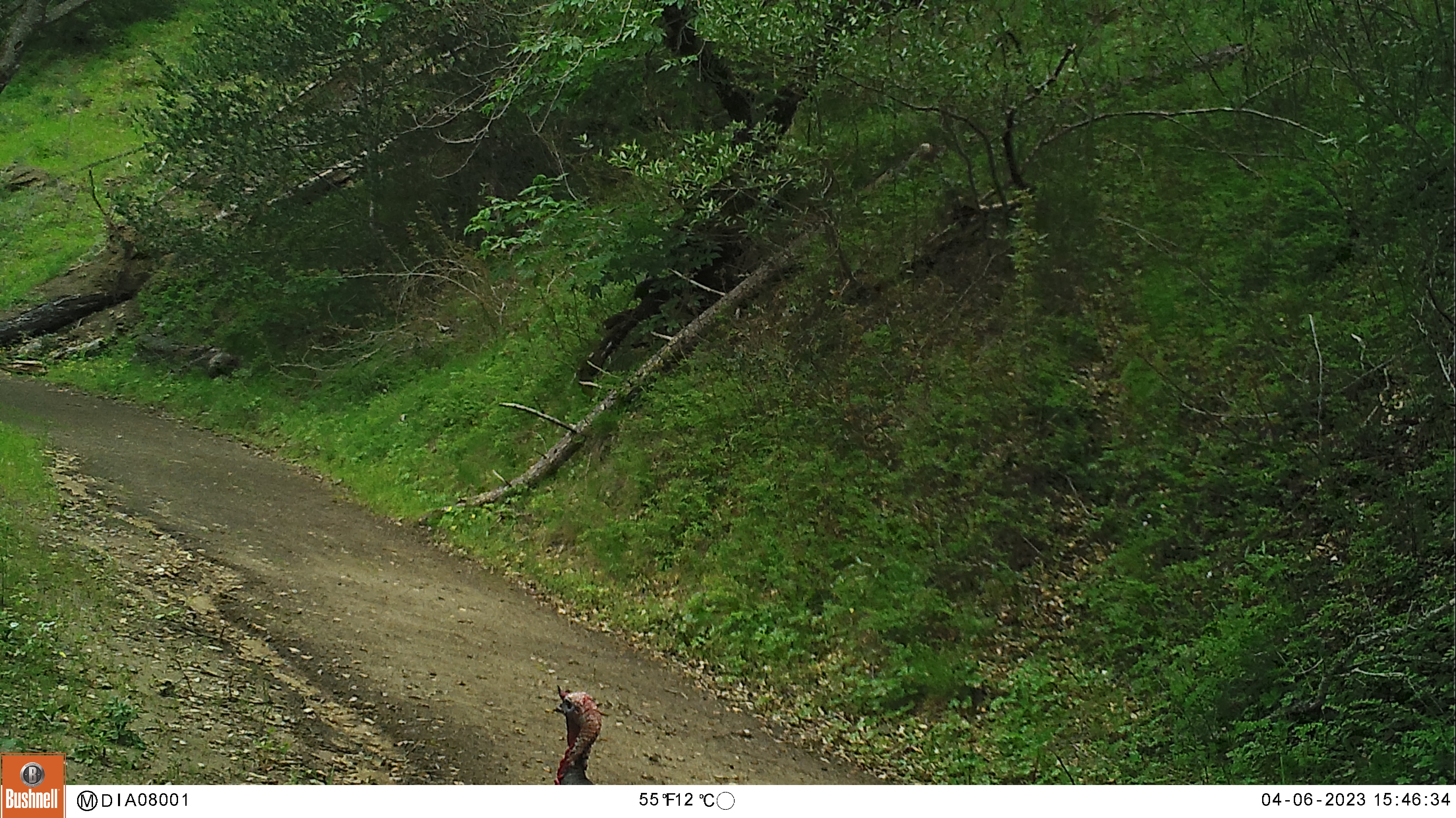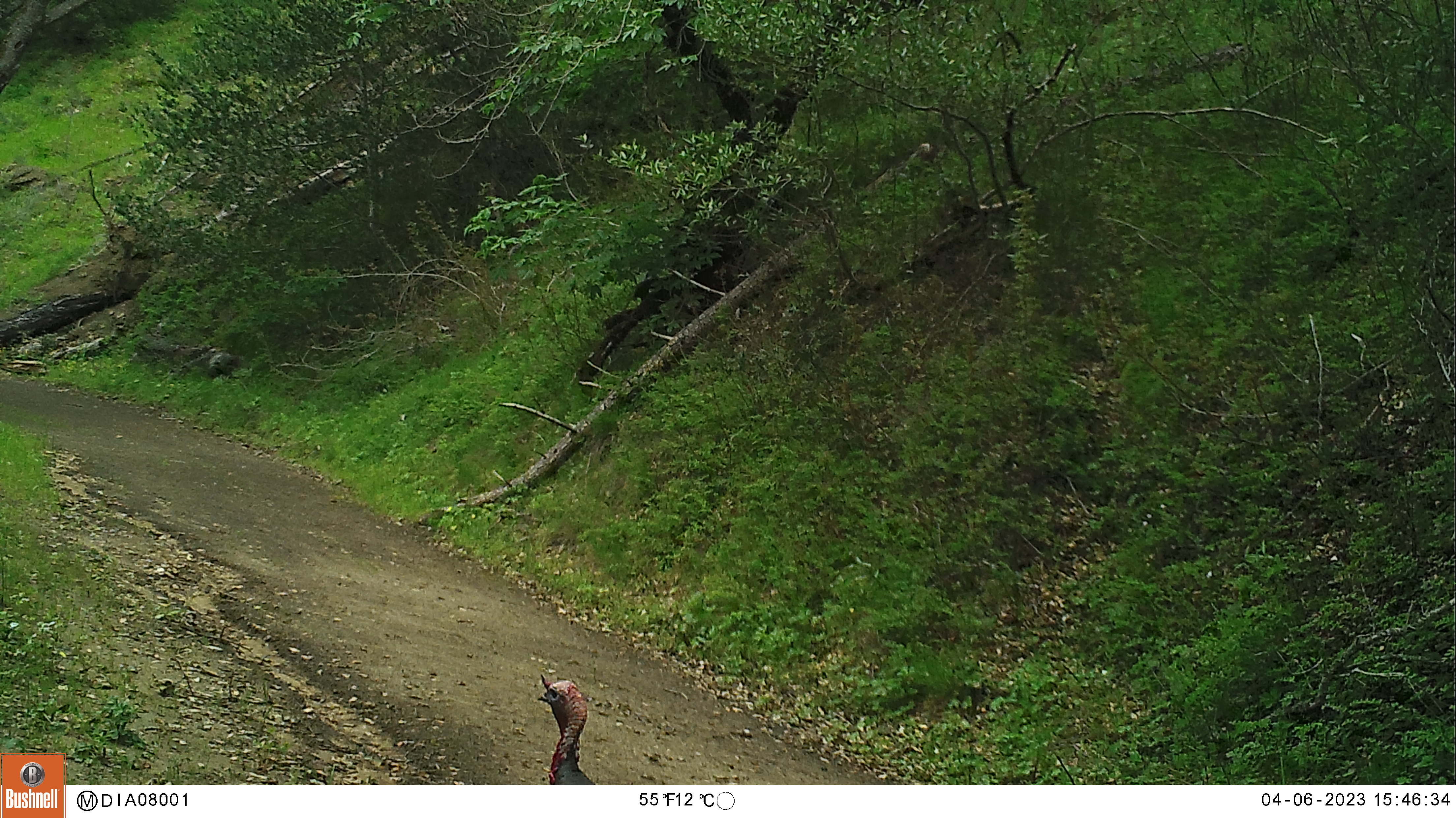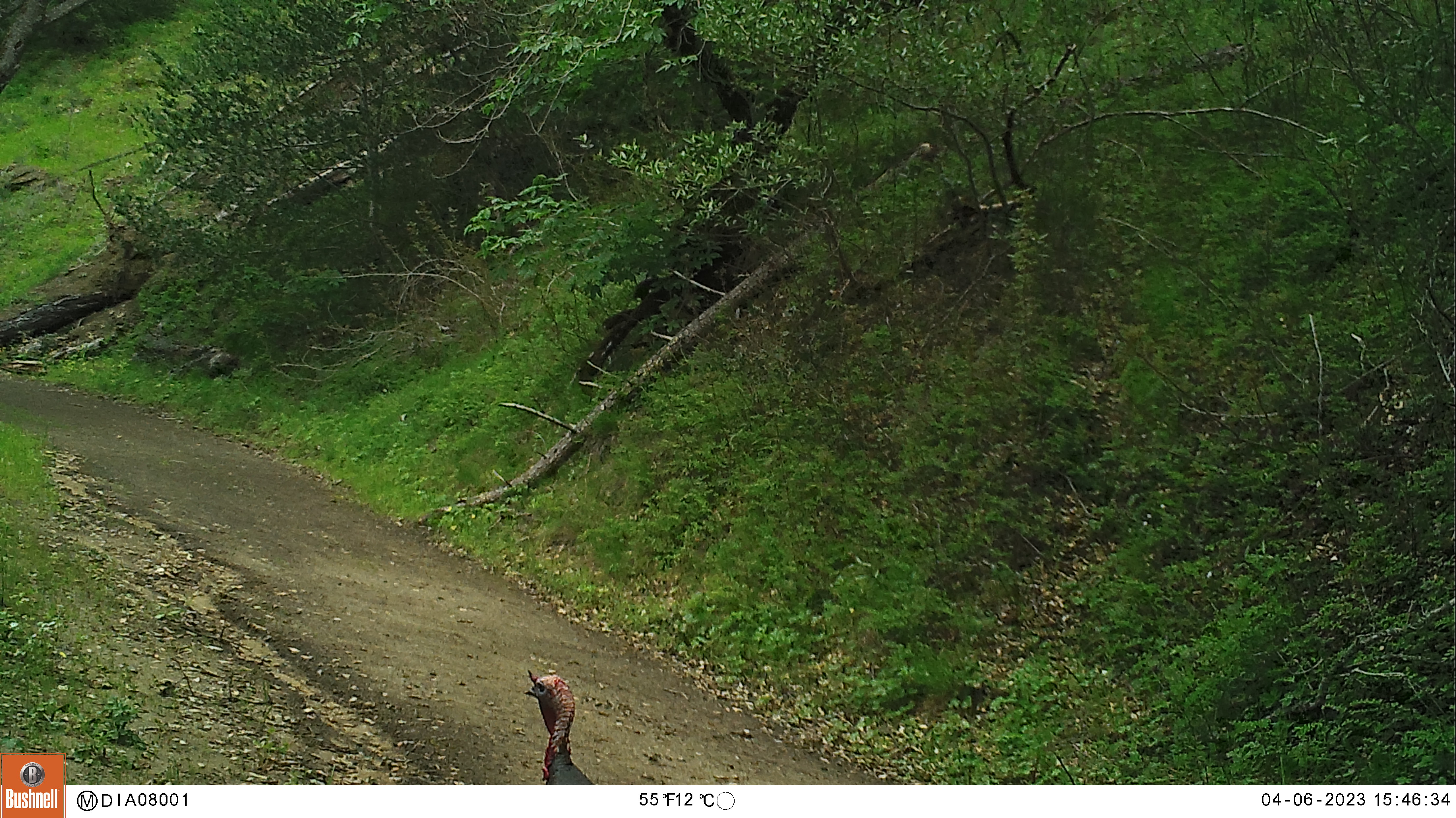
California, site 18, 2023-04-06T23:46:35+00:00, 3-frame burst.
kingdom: Animalia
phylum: Chordata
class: Aves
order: Galliformes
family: Phasianidae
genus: Meleagris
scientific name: Meleagris gallopavo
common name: turkey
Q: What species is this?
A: Turkey (Meleagris gallopavo).